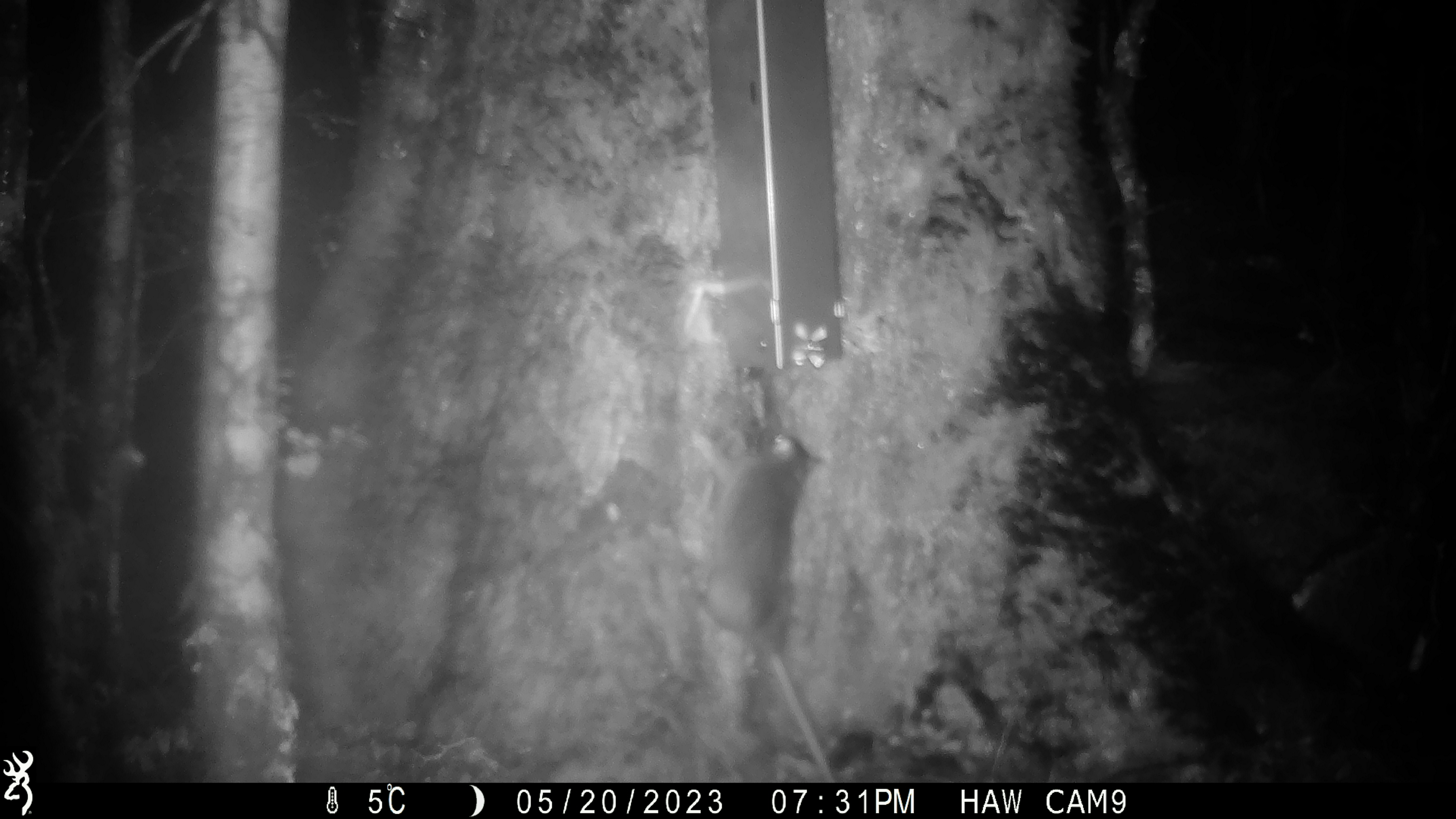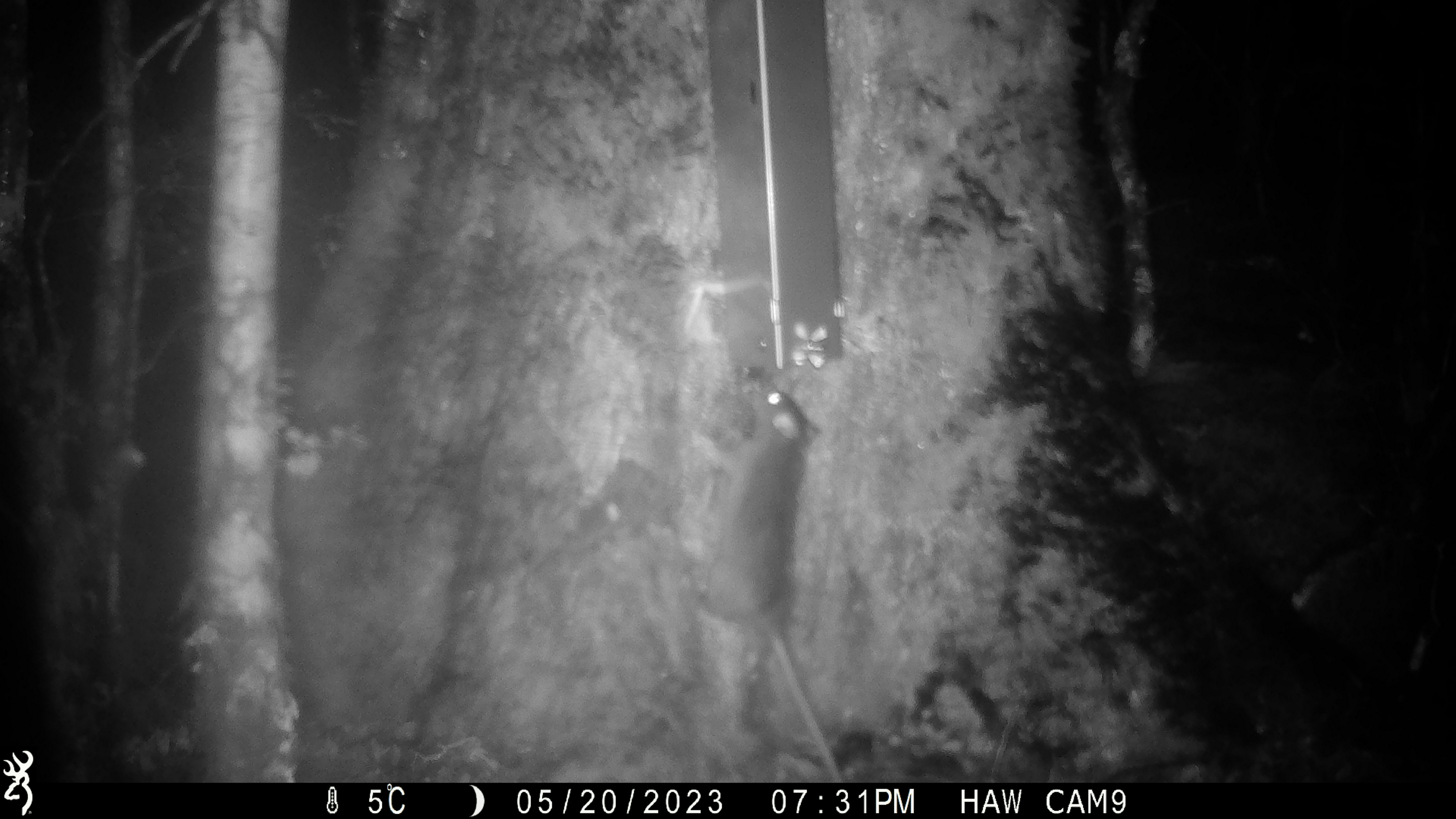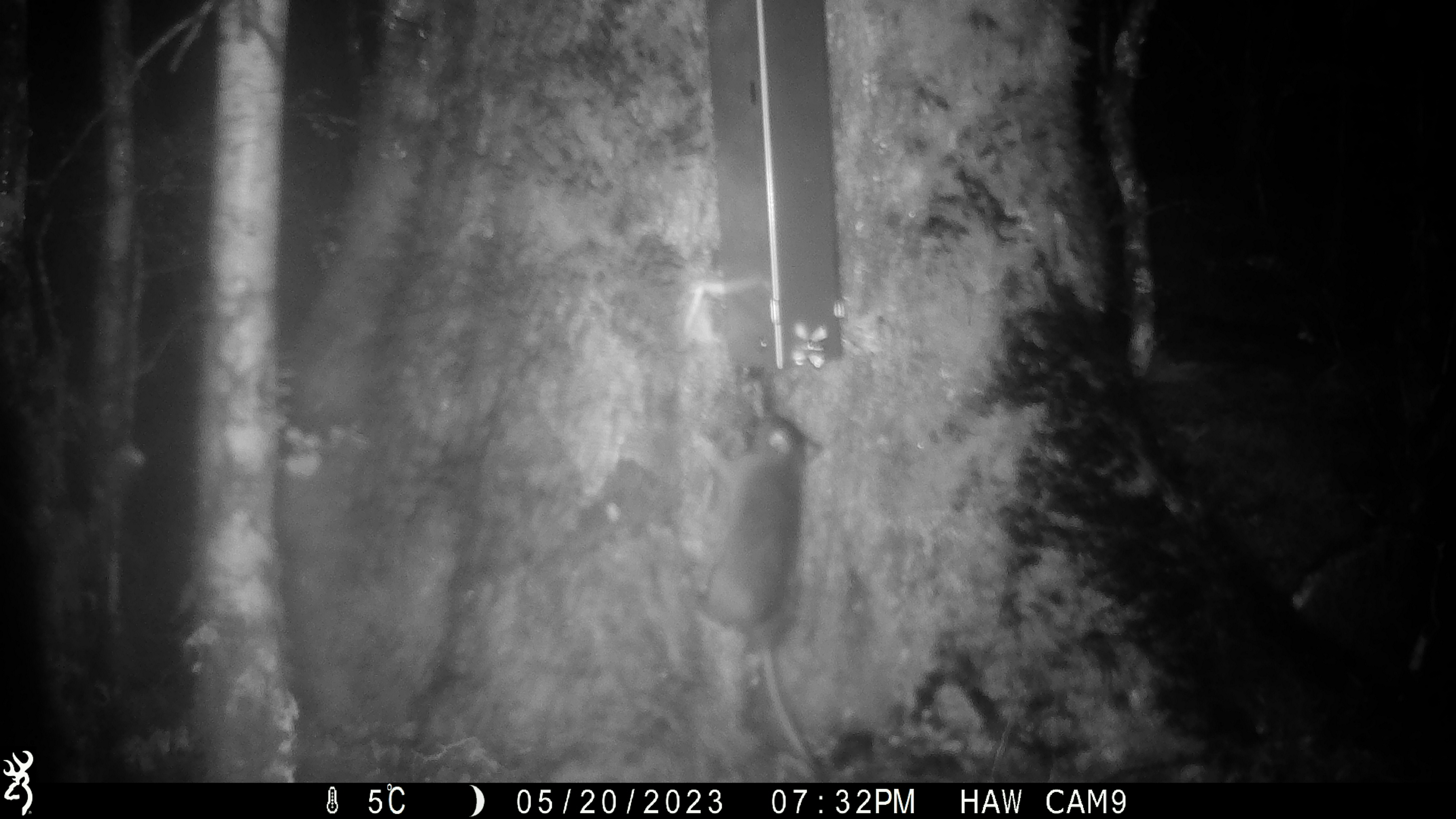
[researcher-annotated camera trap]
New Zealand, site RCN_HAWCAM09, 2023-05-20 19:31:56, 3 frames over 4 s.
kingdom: Animalia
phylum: Chordata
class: Mammalia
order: Rodentia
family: Muridae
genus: Rattus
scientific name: Rattus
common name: rat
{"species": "rat (Rattus)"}